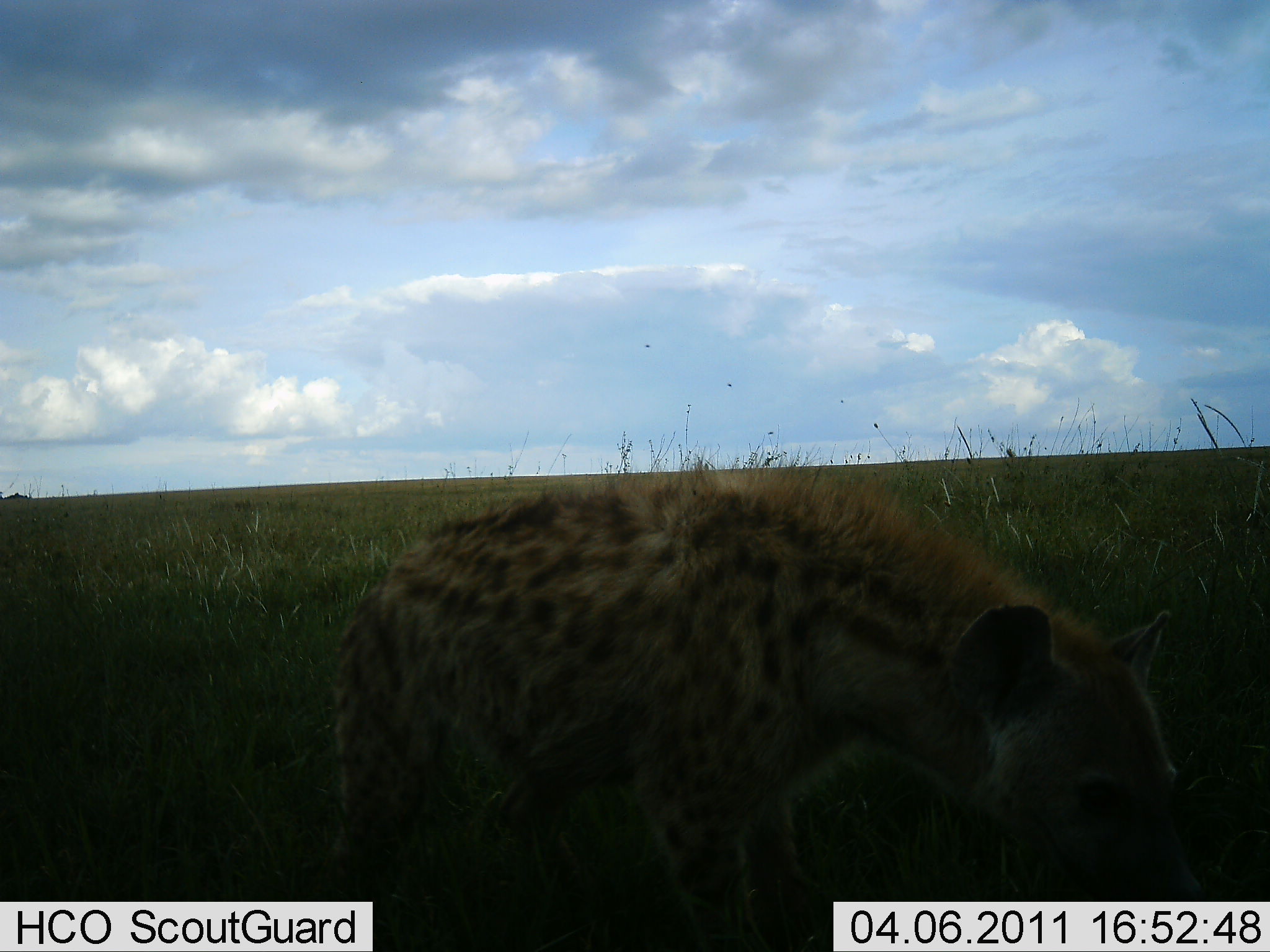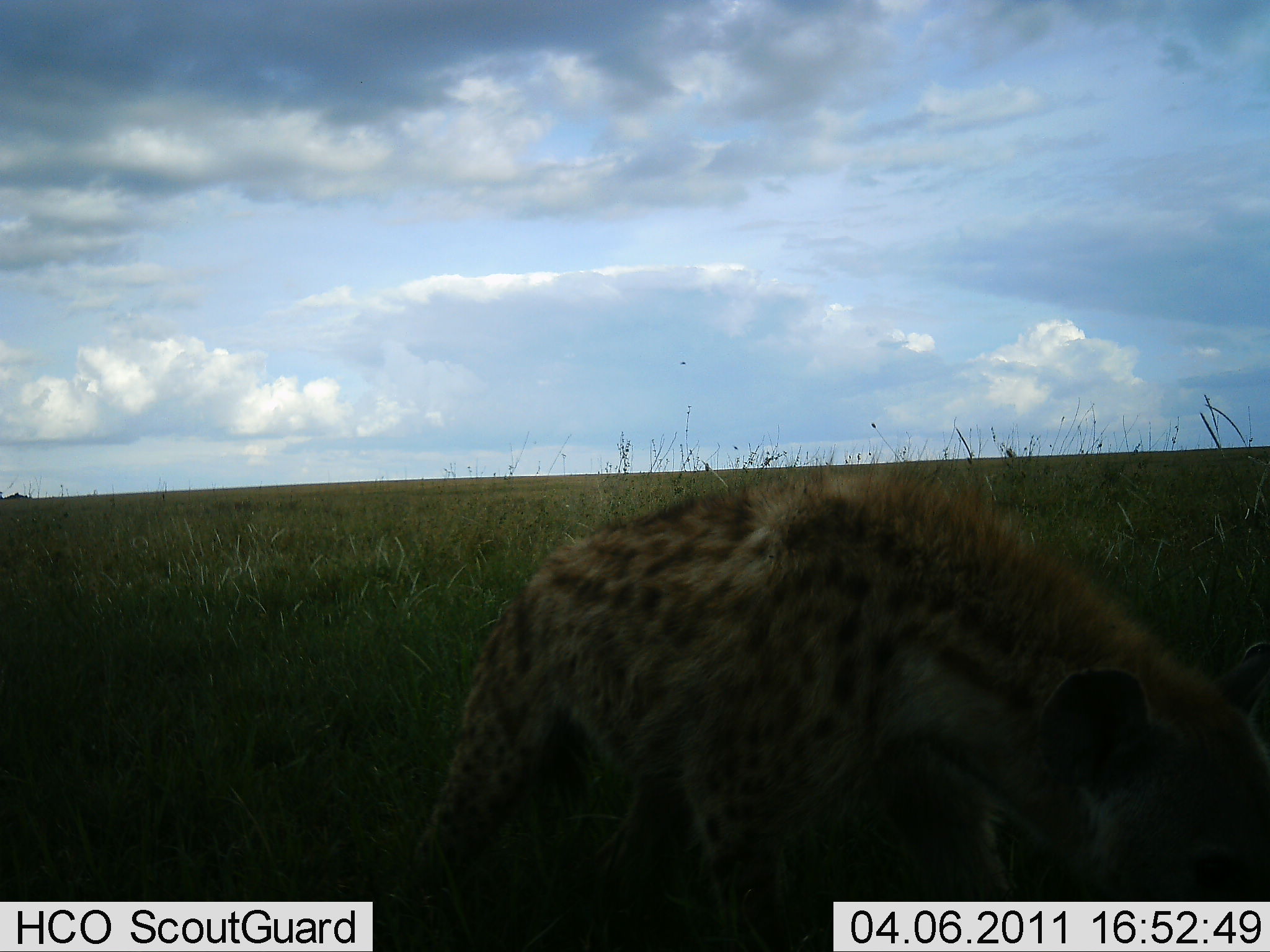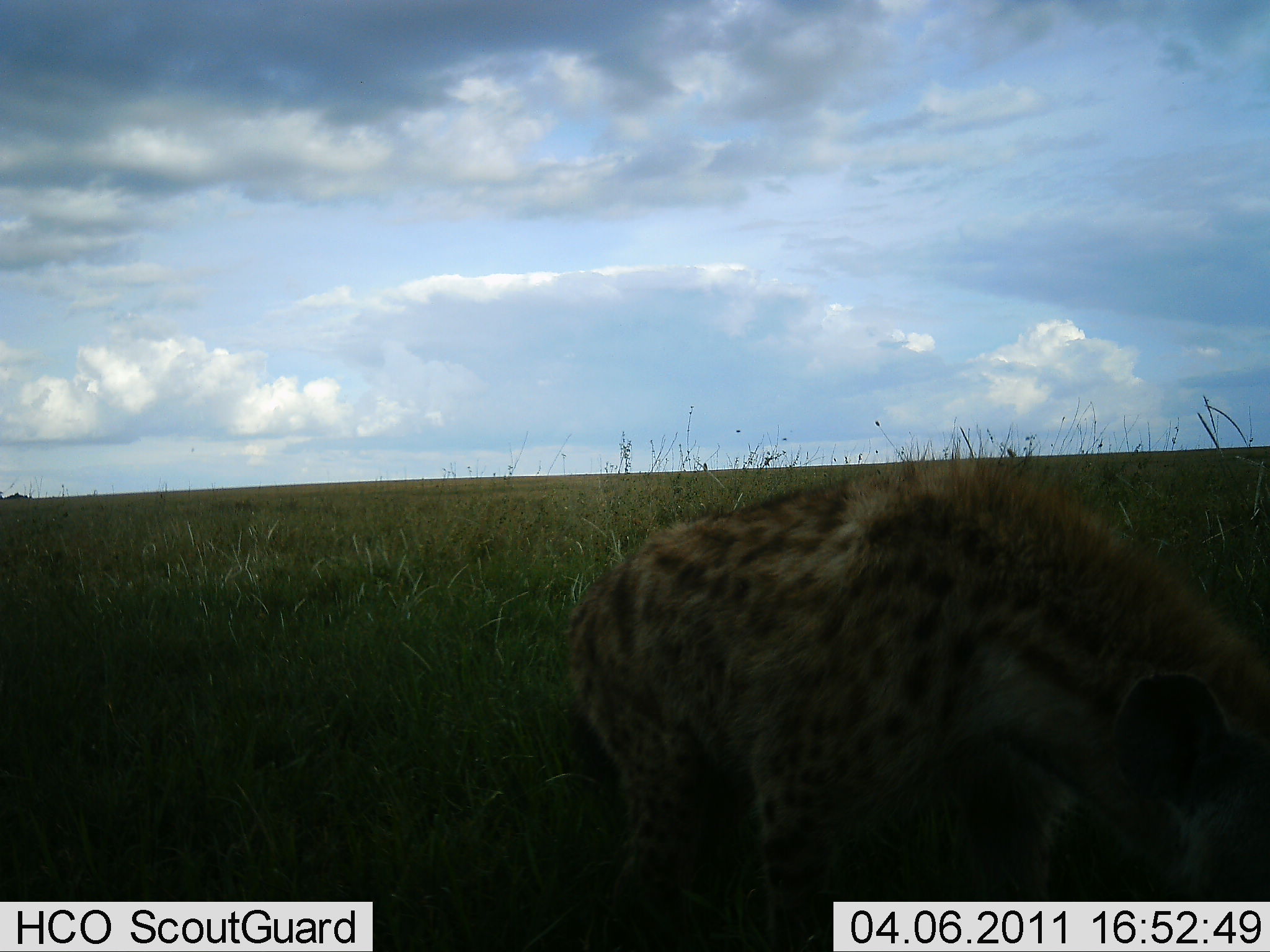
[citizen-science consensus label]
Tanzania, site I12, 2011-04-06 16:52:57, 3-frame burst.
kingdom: Animalia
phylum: Chordata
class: Mammalia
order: Carnivora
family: Hyaenidae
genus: Crocuta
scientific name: Crocuta crocuta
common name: spotted hyena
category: hyenaspotted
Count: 1.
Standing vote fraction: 25%.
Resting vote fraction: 0%.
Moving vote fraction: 75%.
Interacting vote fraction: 0%.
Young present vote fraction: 0%.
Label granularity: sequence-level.